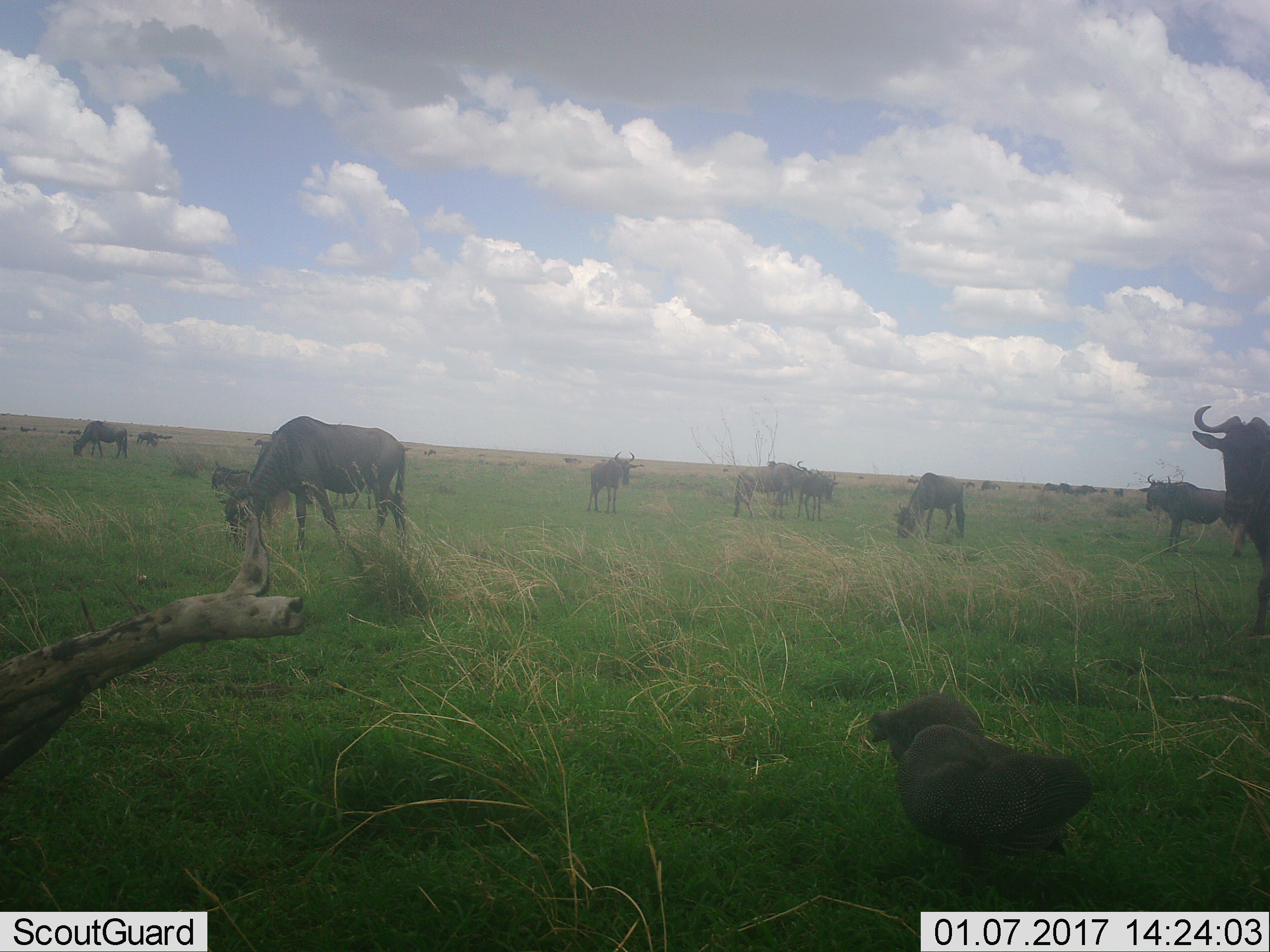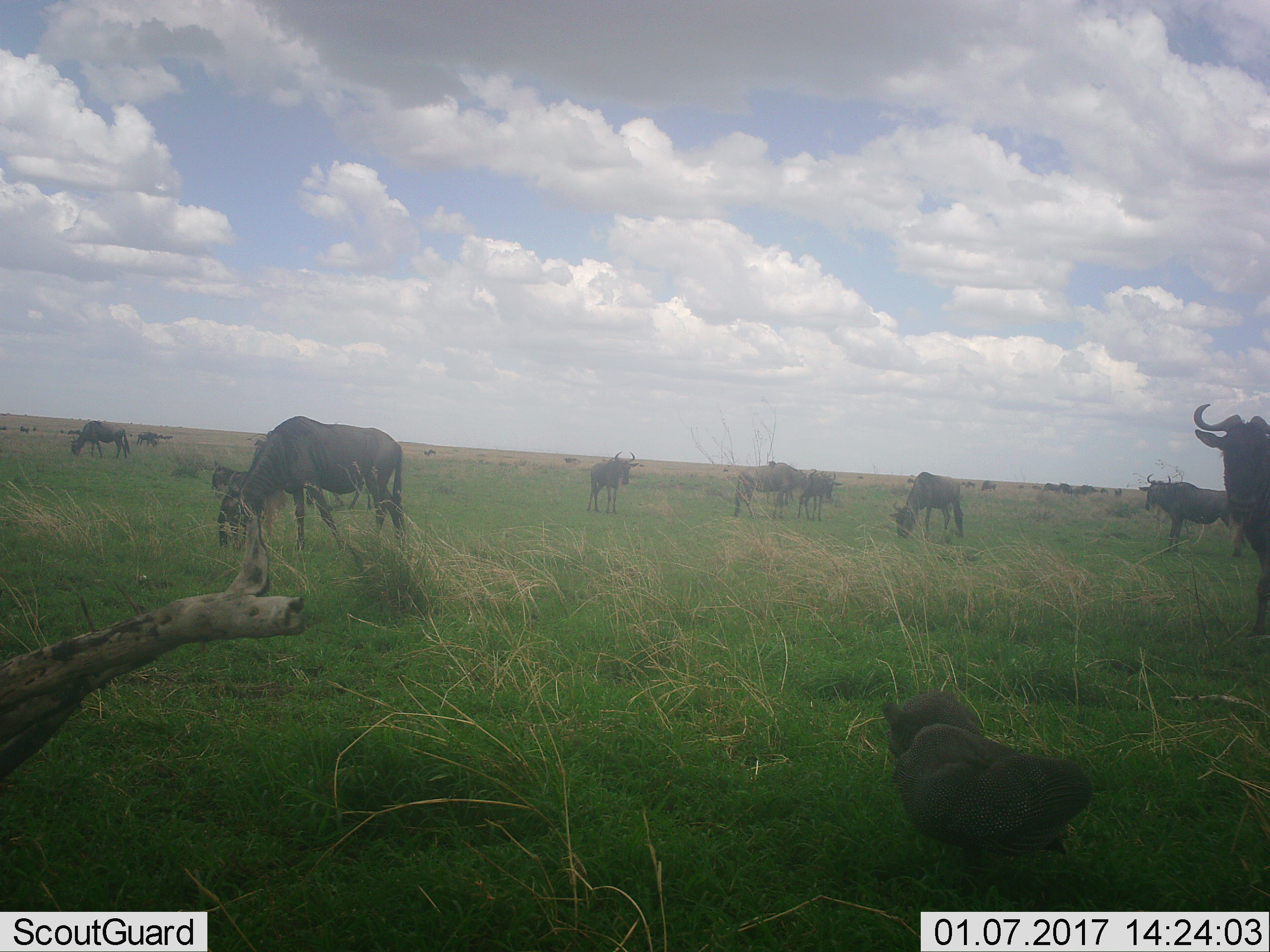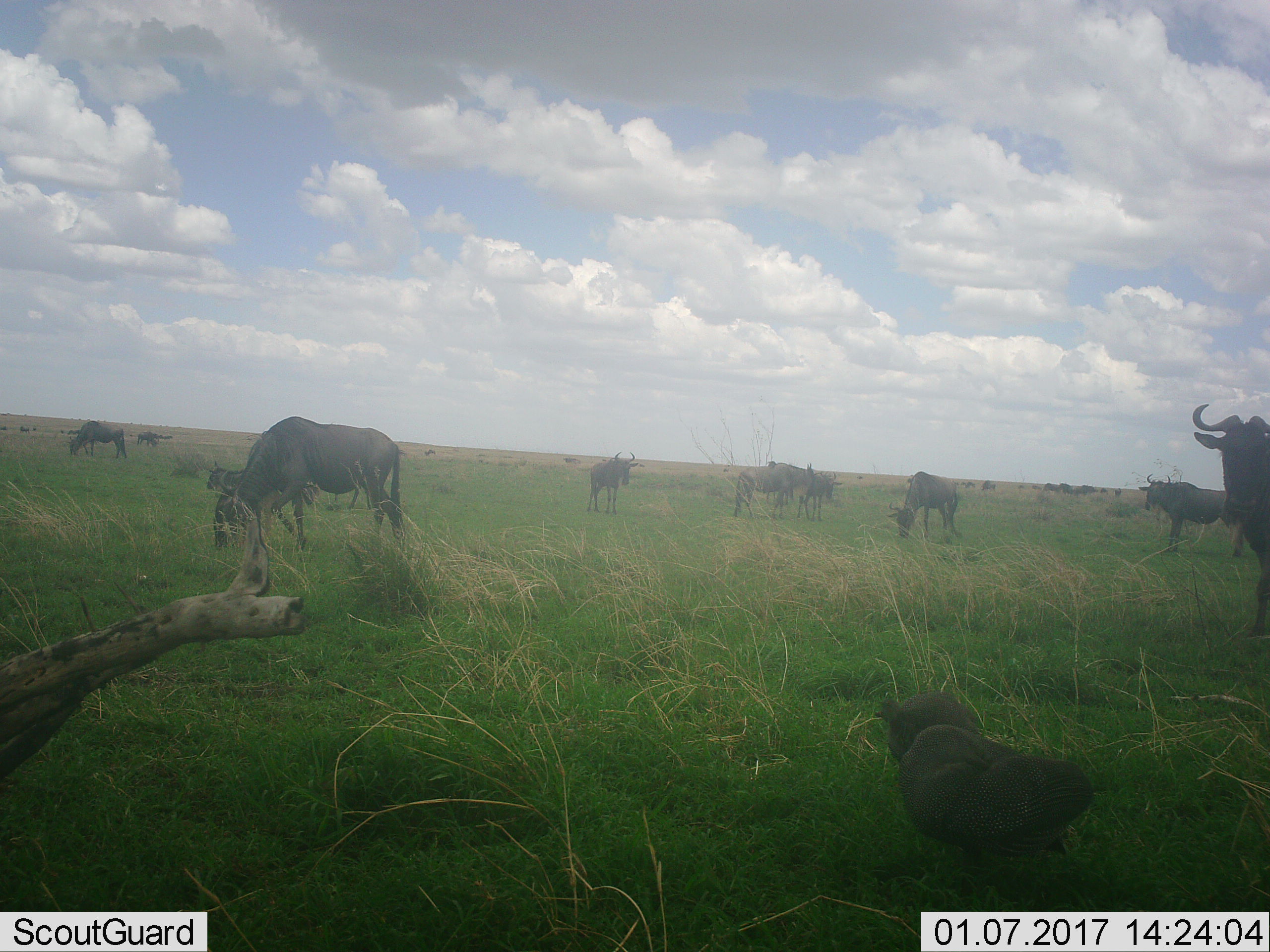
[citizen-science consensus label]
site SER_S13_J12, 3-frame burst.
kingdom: Animalia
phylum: Chordata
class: Aves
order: Galliformes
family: Numididae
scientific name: Numididae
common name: guineafowl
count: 2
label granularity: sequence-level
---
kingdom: Animalia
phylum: Chordata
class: Mammalia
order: Artiodactyla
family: Bovidae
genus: Connochaetes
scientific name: Connochaetes taurinus taurinus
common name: blue wildebeest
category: wildebeestblue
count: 11-50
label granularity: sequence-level